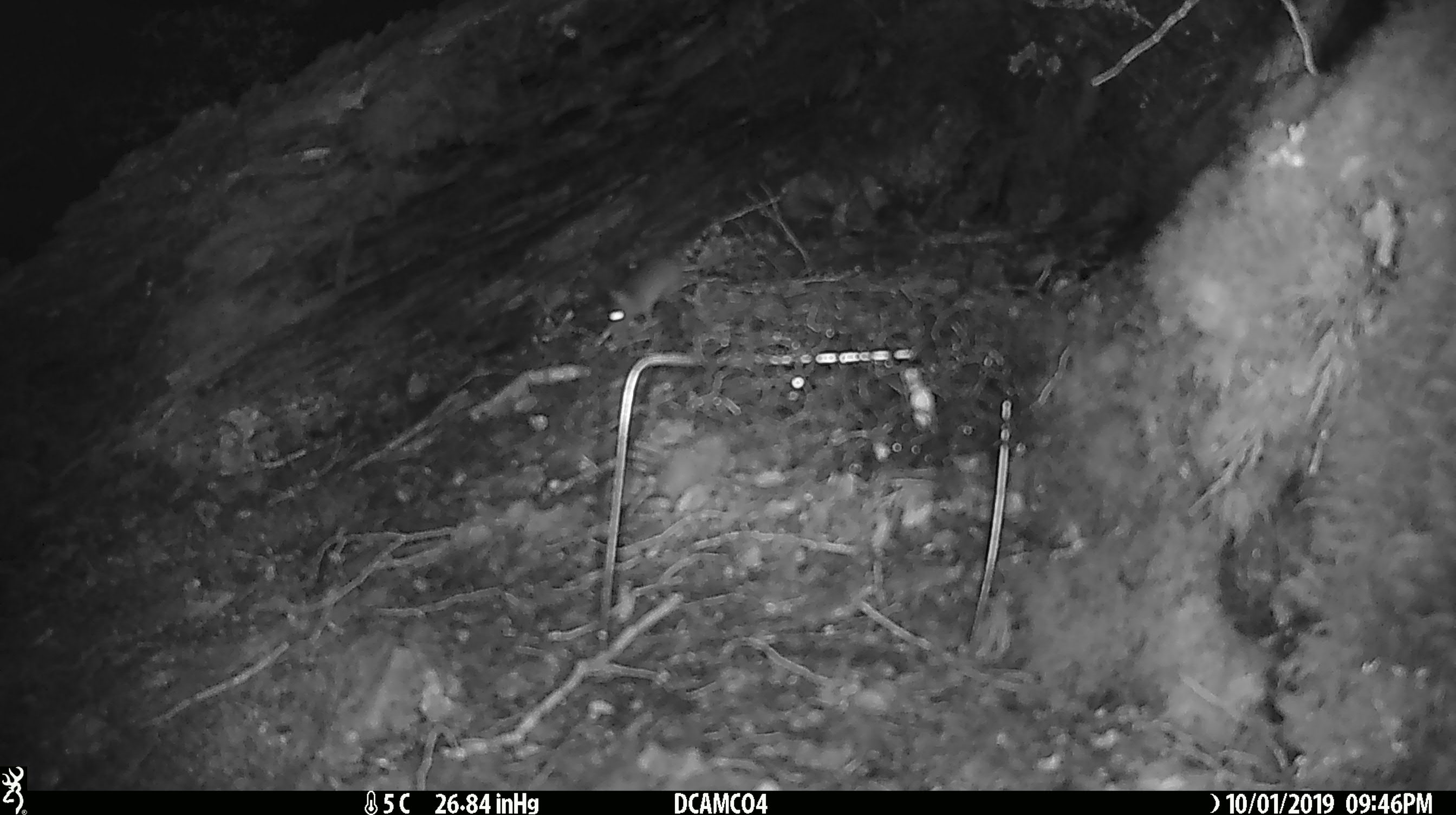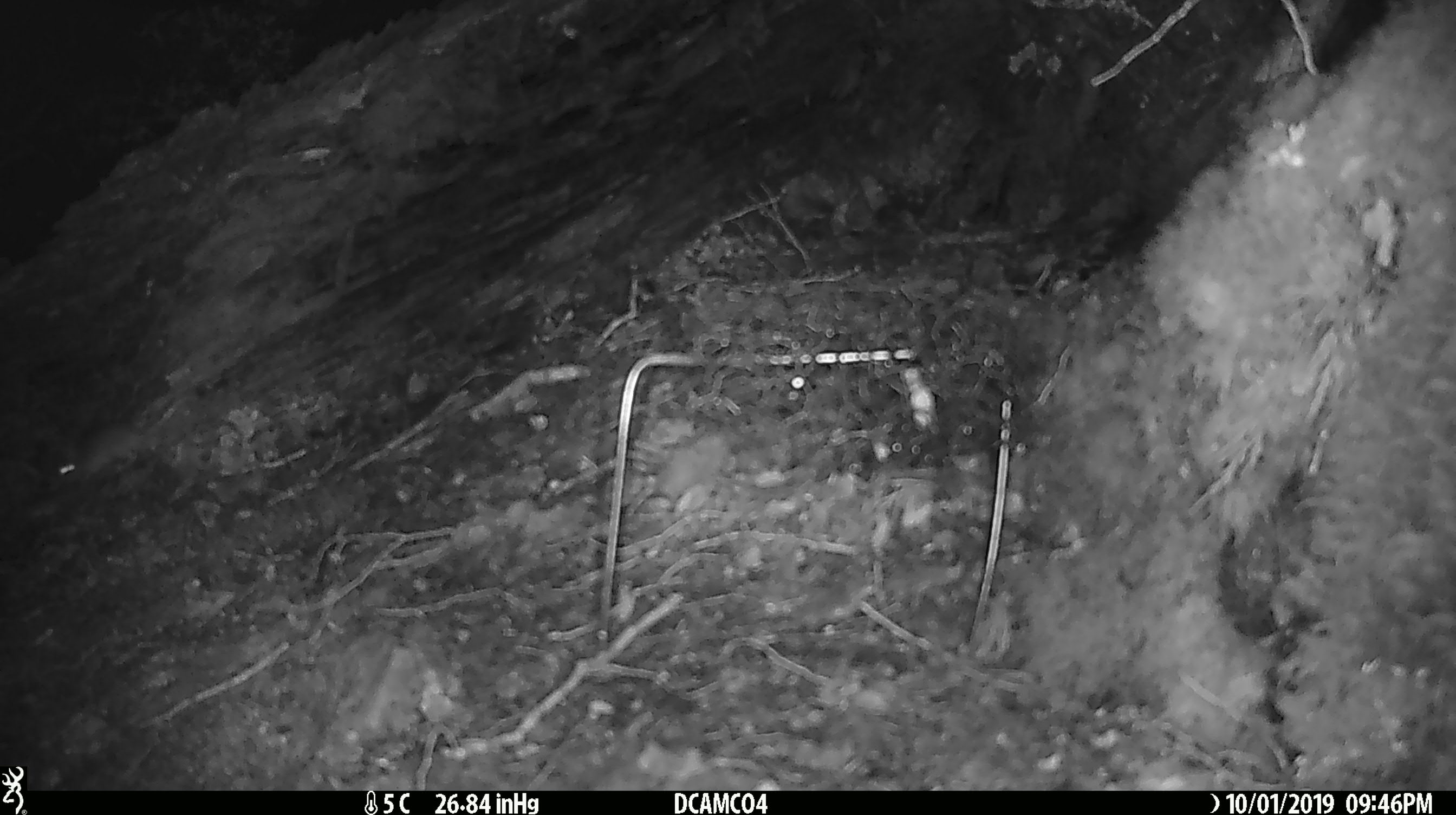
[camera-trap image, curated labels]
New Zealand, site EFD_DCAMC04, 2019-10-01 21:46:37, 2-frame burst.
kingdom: Animalia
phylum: Chordata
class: Mammalia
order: Rodentia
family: Muridae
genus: Mus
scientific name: Mus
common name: mouse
Mouse (Mus).